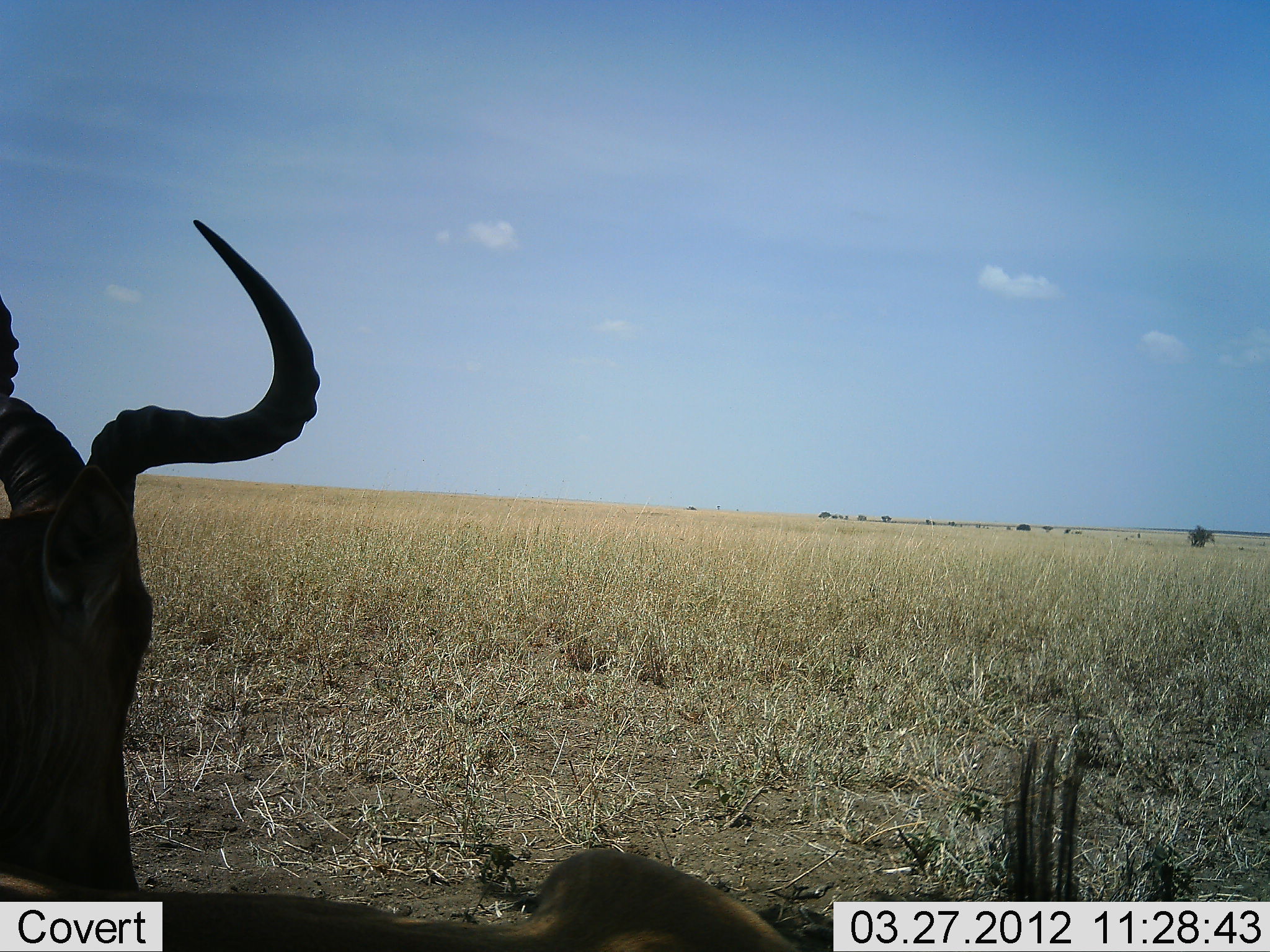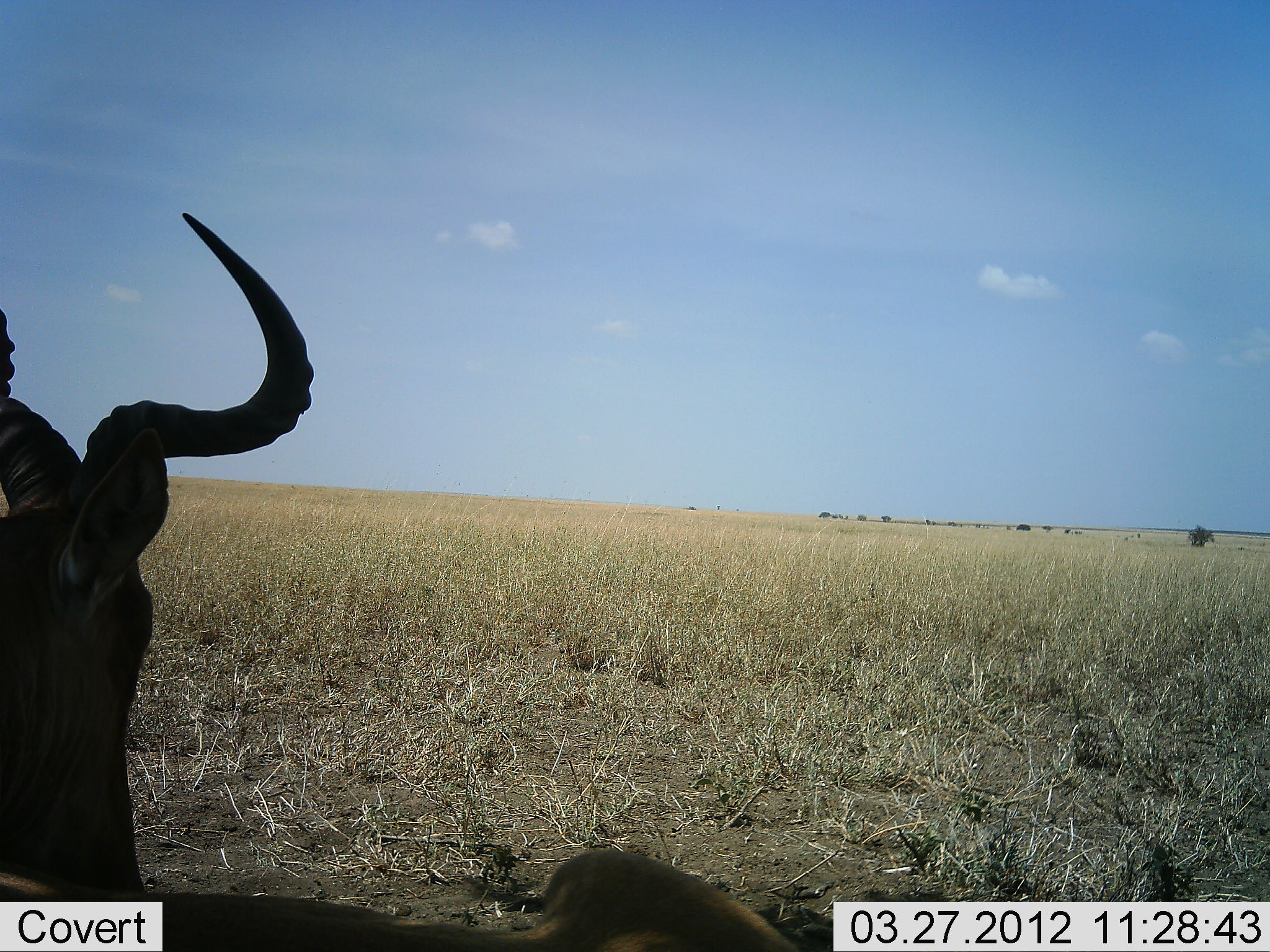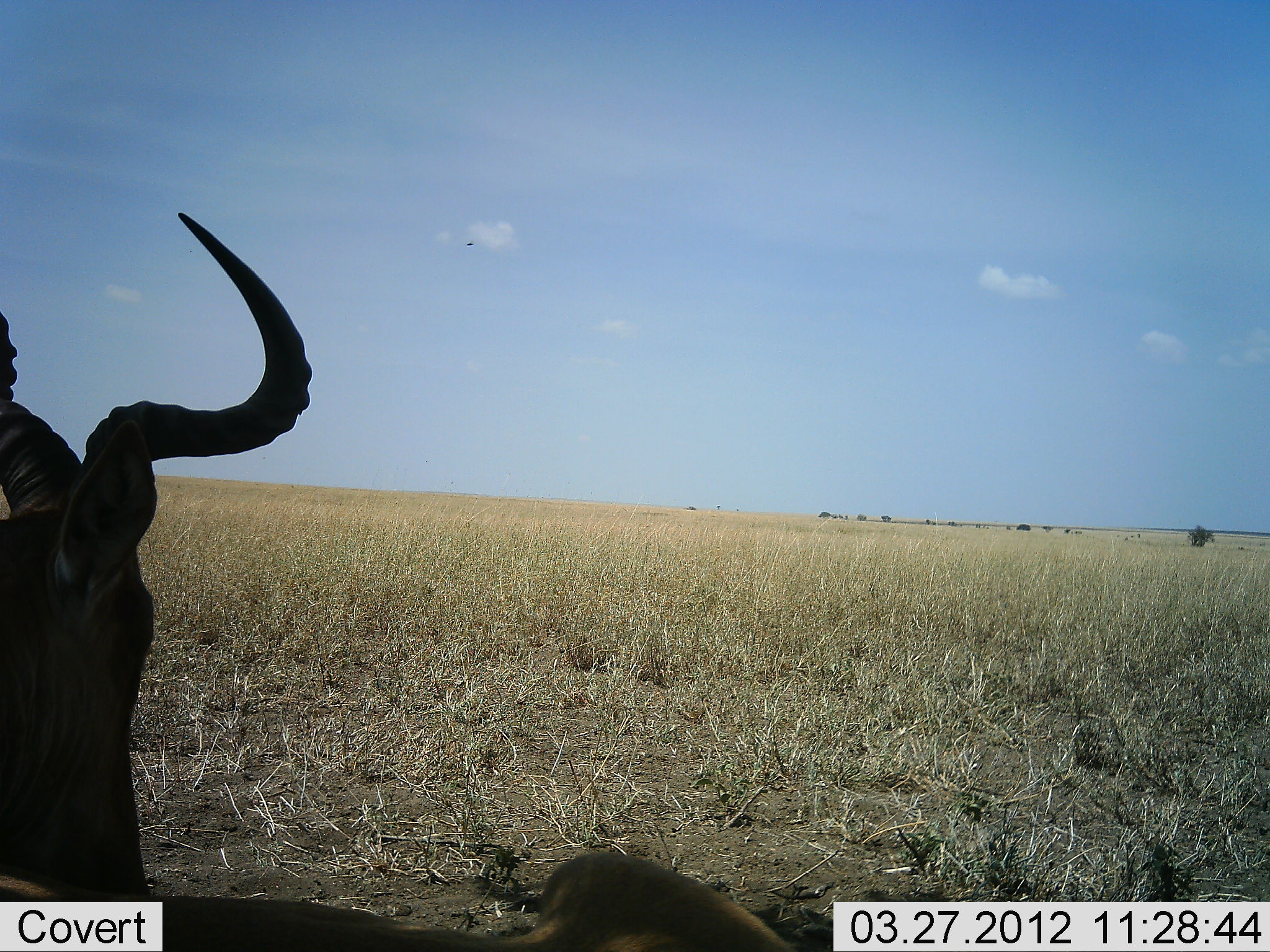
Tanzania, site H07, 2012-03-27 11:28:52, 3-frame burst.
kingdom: Animalia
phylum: Chordata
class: Mammalia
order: Artiodactyla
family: Bovidae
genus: Alcelaphus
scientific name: Alcelaphus buselaphus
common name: hartebeest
Hartebeest (Alcelaphus buselaphus), count 1. Behavior (volunteer vote fractions): standing 40%, resting 60%, moving 5%, interacting 0%. Young present (vote fraction): 0%. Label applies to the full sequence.